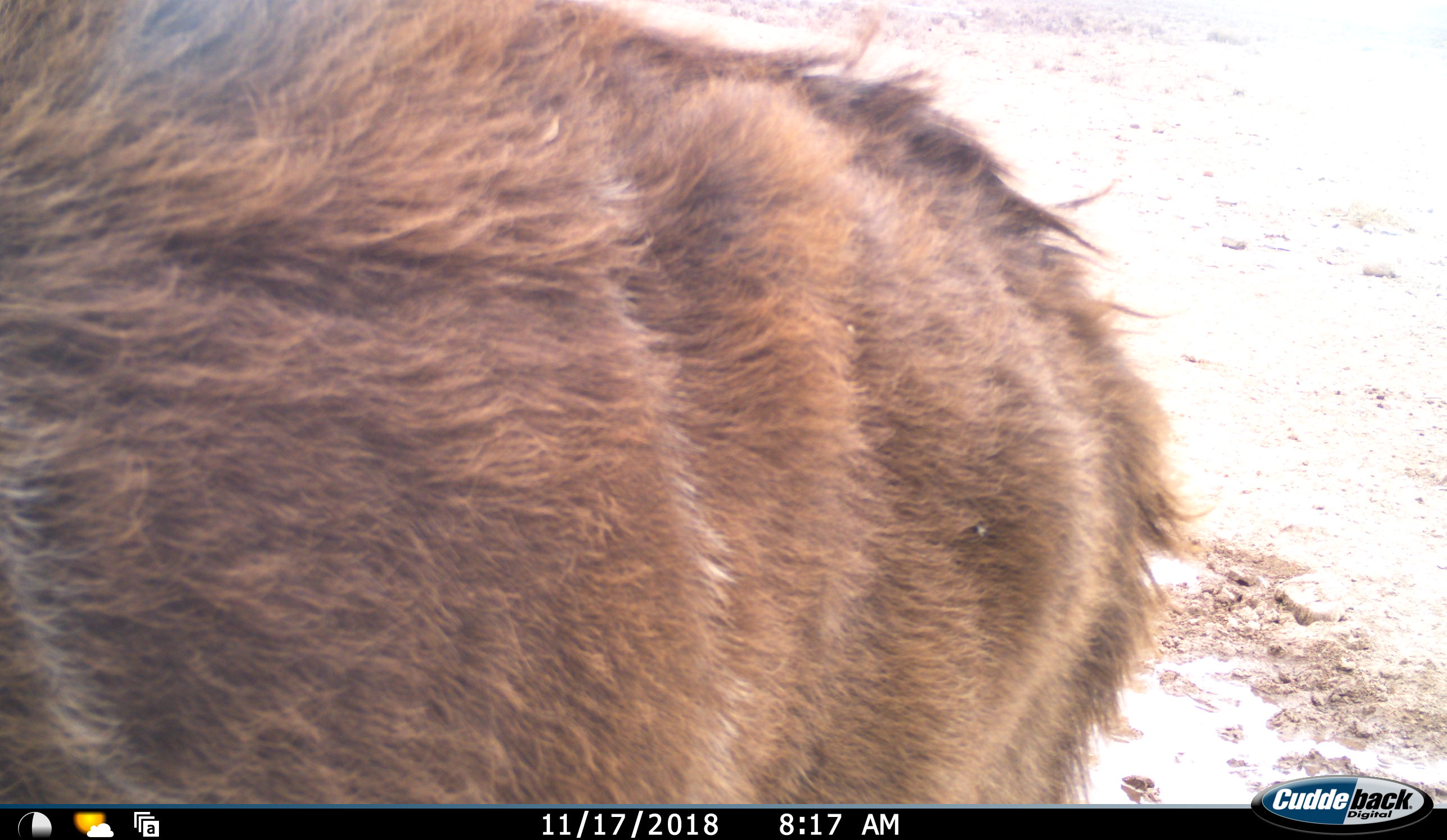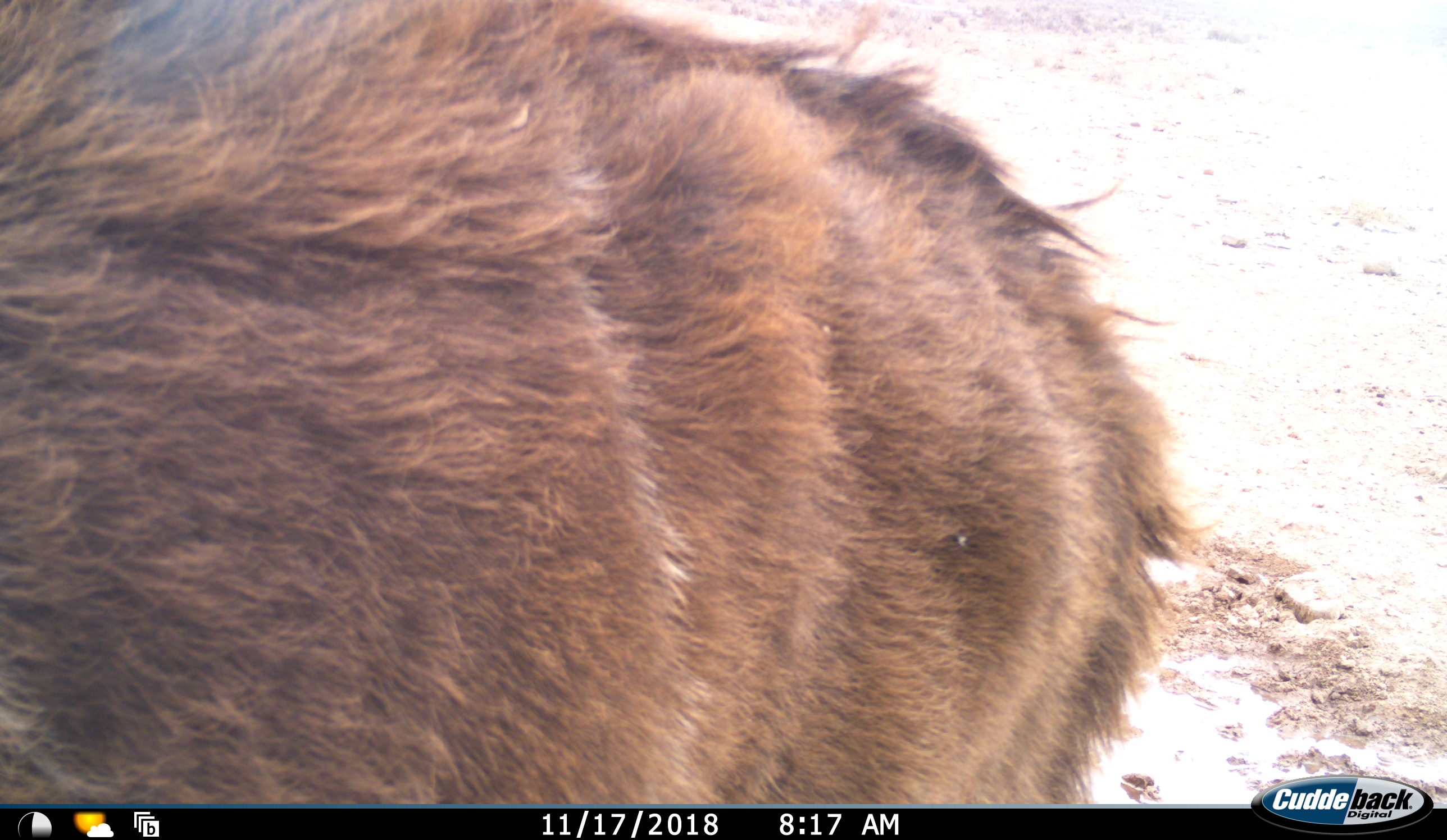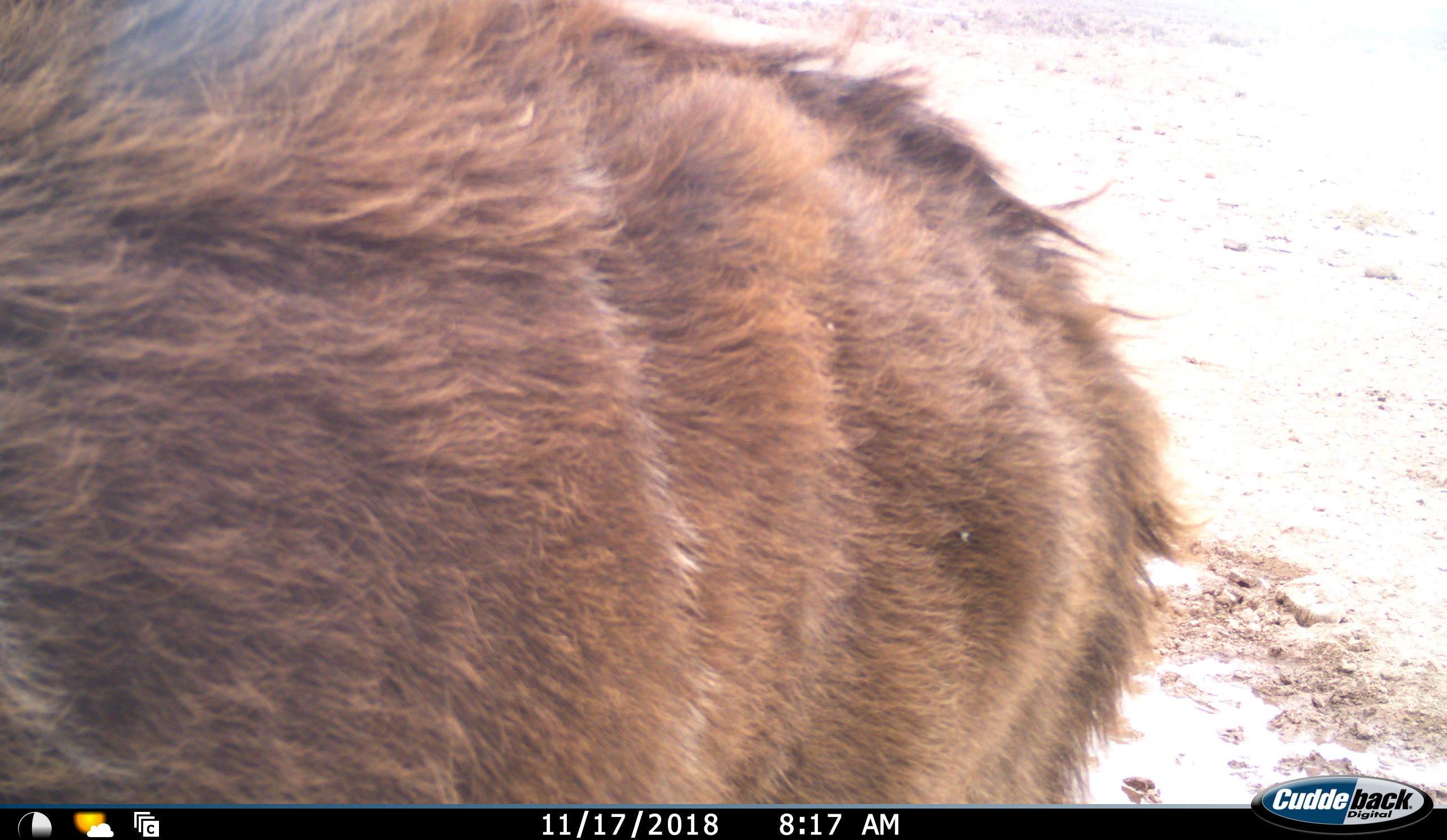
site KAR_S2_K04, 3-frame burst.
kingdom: Animalia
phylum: Chordata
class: Mammalia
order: Artiodactyla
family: Bovidae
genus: Tragelaphus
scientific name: Tragelaphus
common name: kudu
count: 1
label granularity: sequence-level